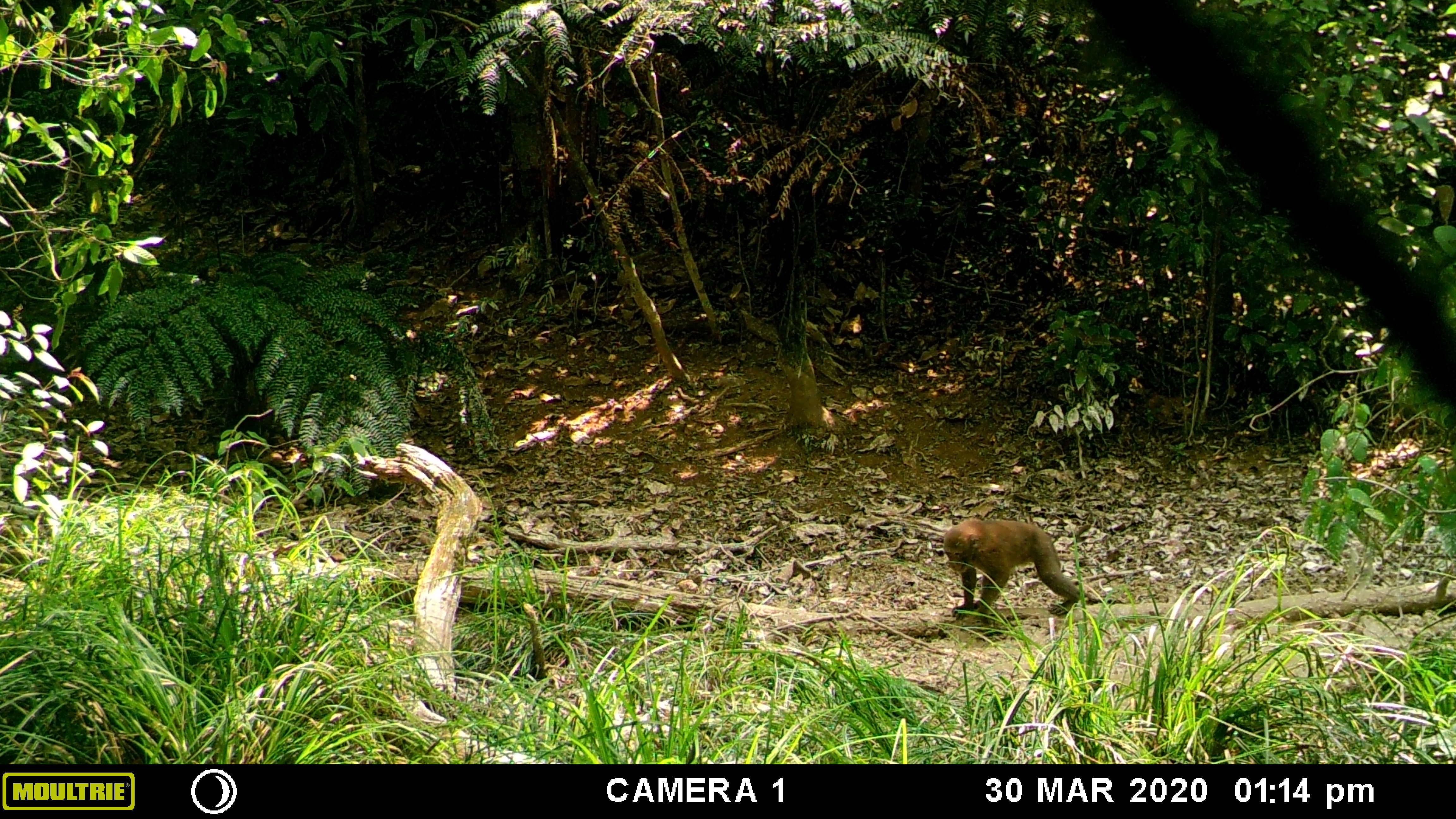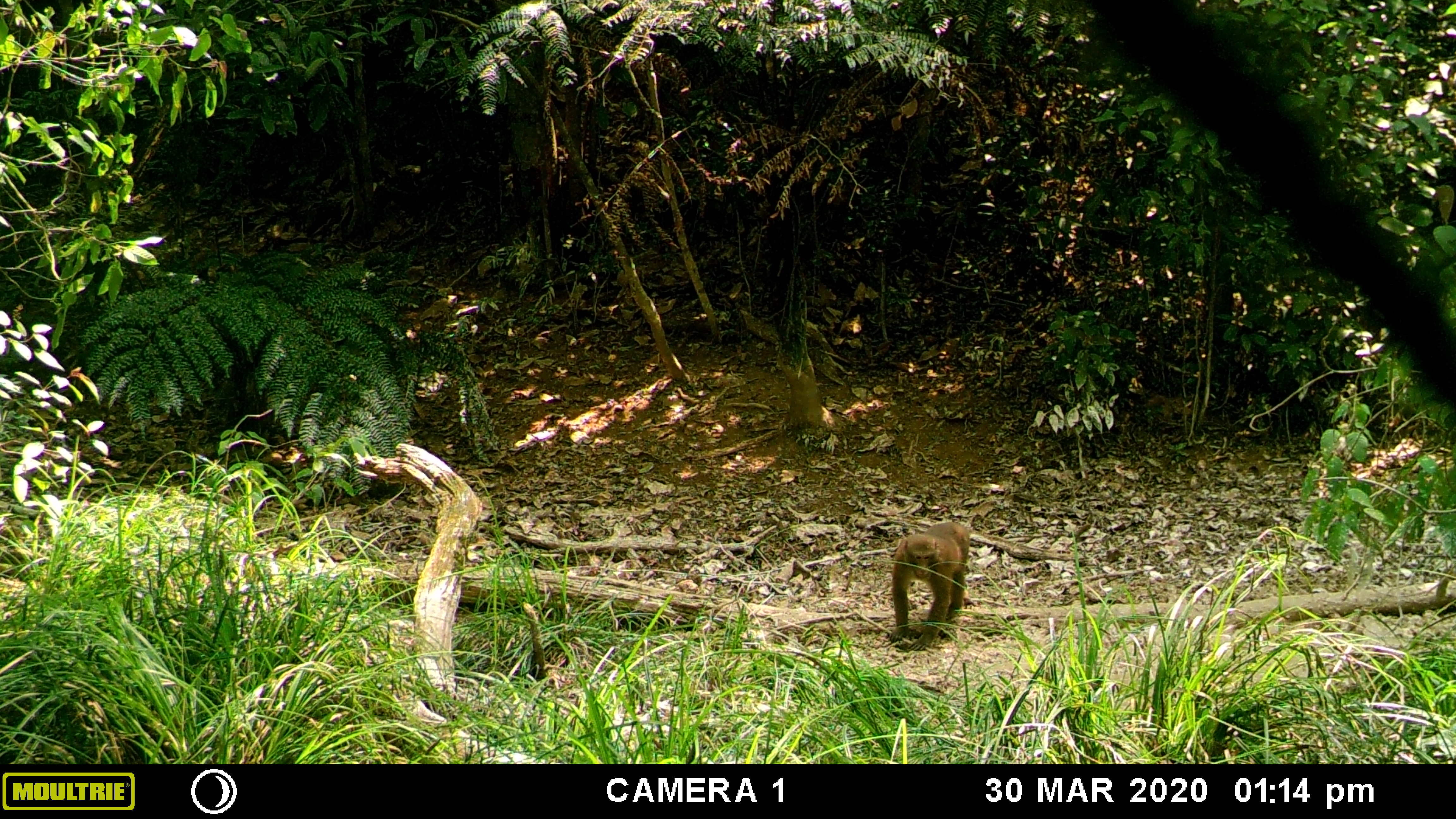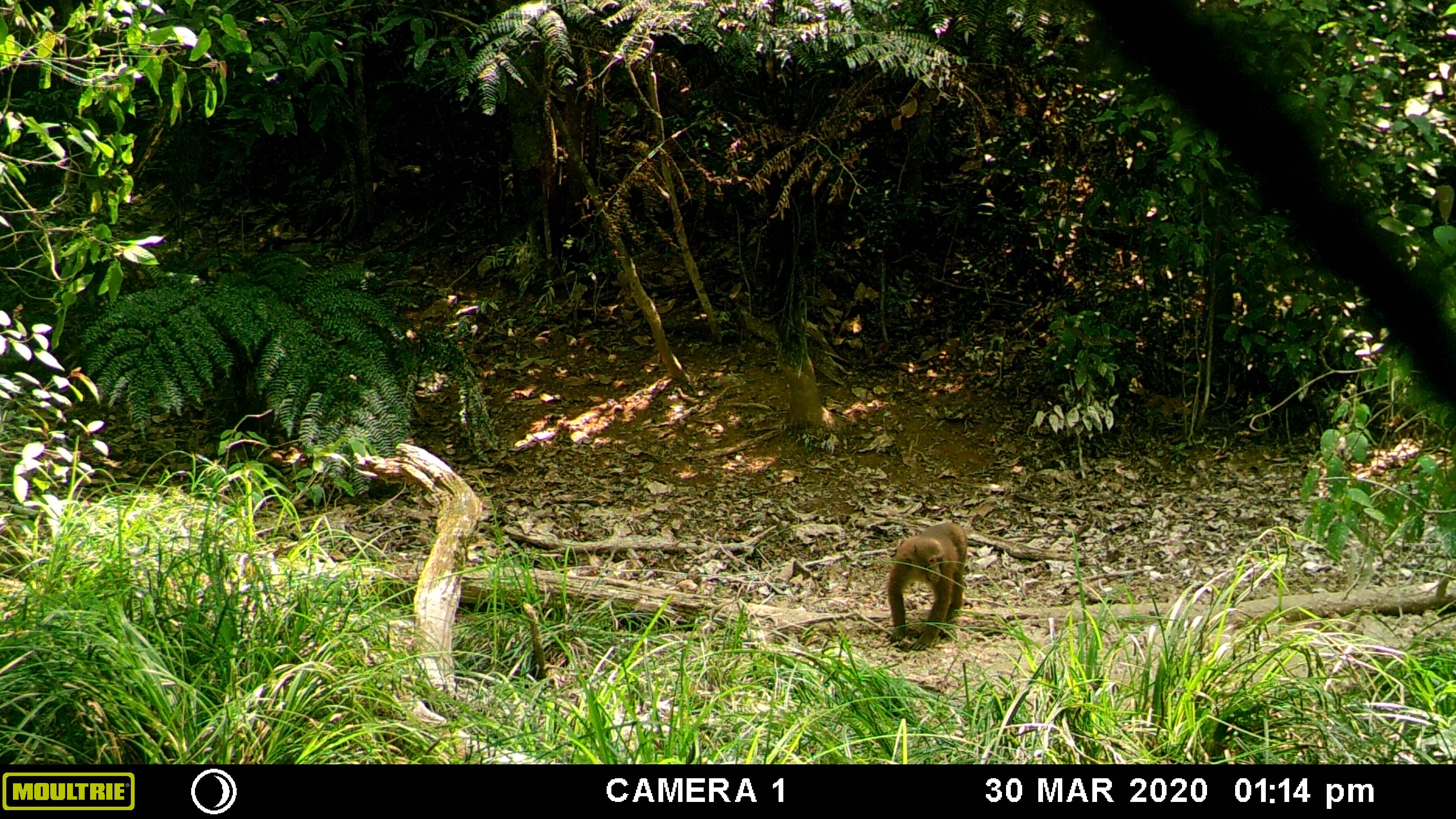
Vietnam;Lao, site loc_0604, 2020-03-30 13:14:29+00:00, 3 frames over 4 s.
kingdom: Animalia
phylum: Chordata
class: Mammalia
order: Primates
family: Cercopithecidae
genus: Macaca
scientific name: Macaca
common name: macaques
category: assam or rhesus macaque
Assam or rhesus macaque (macaques) (Macaca). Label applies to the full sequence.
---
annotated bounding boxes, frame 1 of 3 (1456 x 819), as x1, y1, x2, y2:
assam or rhesus macaque: 942, 517, 1081, 625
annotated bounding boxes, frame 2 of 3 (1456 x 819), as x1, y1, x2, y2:
assam or rhesus macaque: 888, 521, 970, 651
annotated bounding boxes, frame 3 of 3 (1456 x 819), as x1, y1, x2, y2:
assam or rhesus macaque: 887, 522, 967, 650